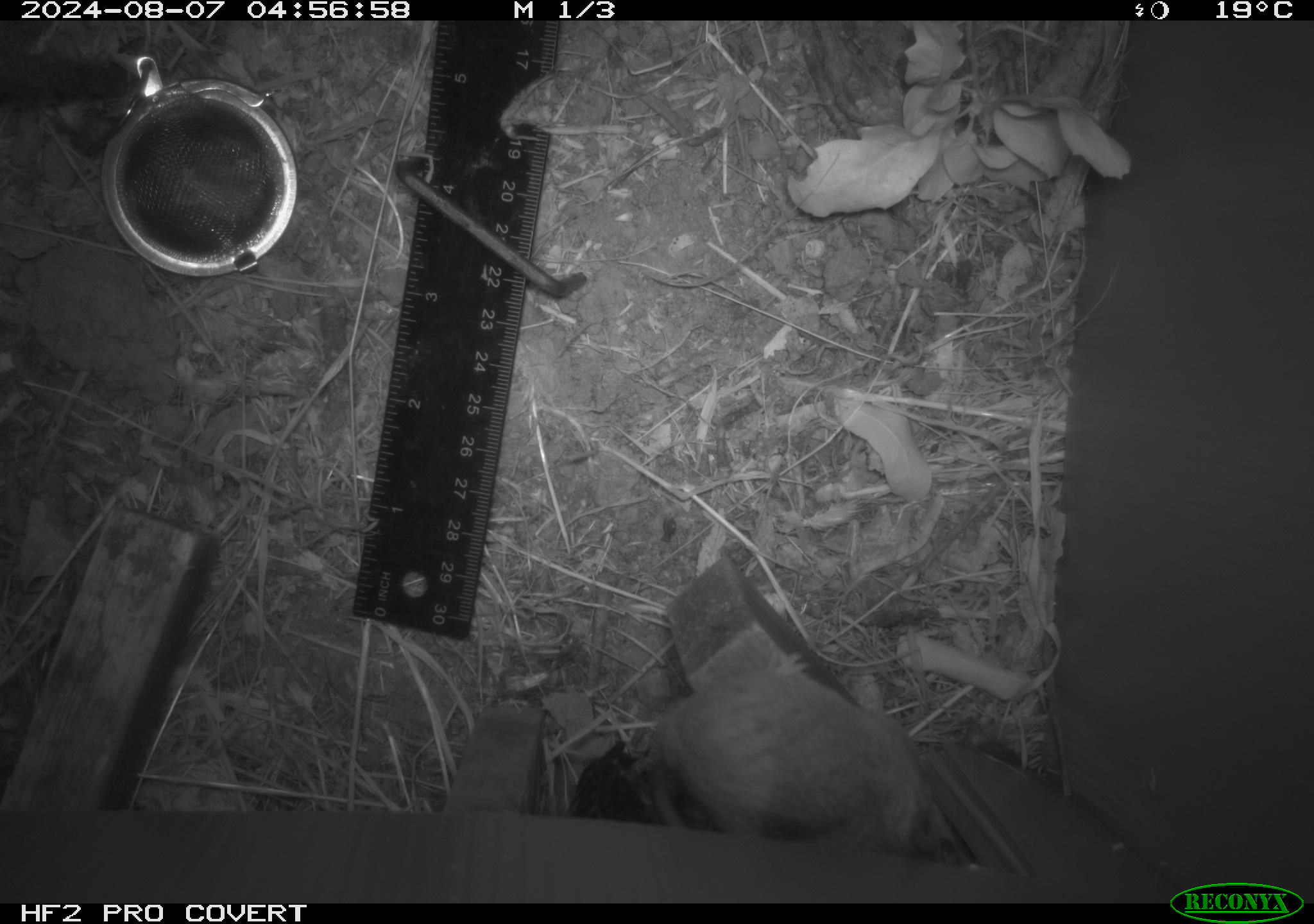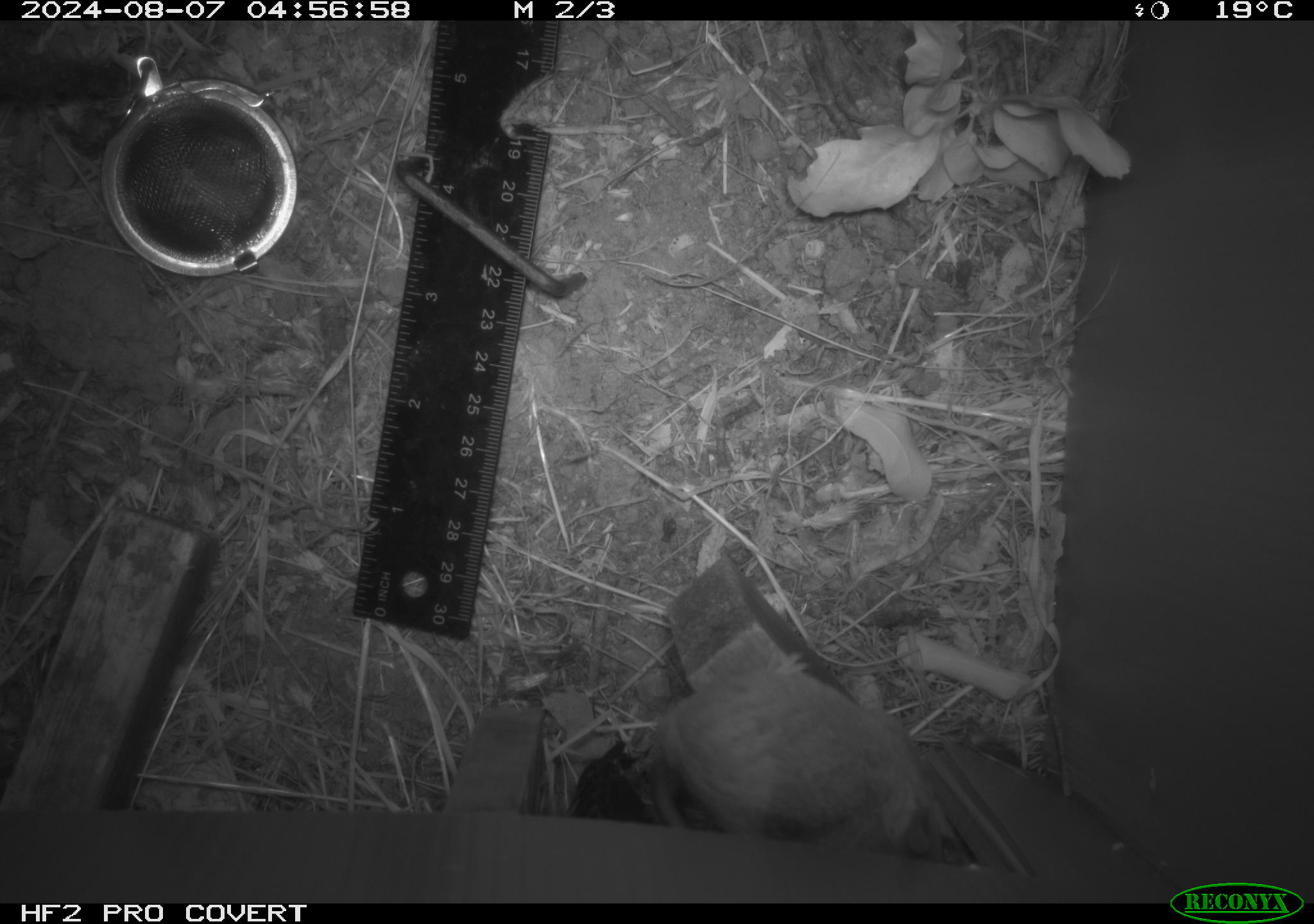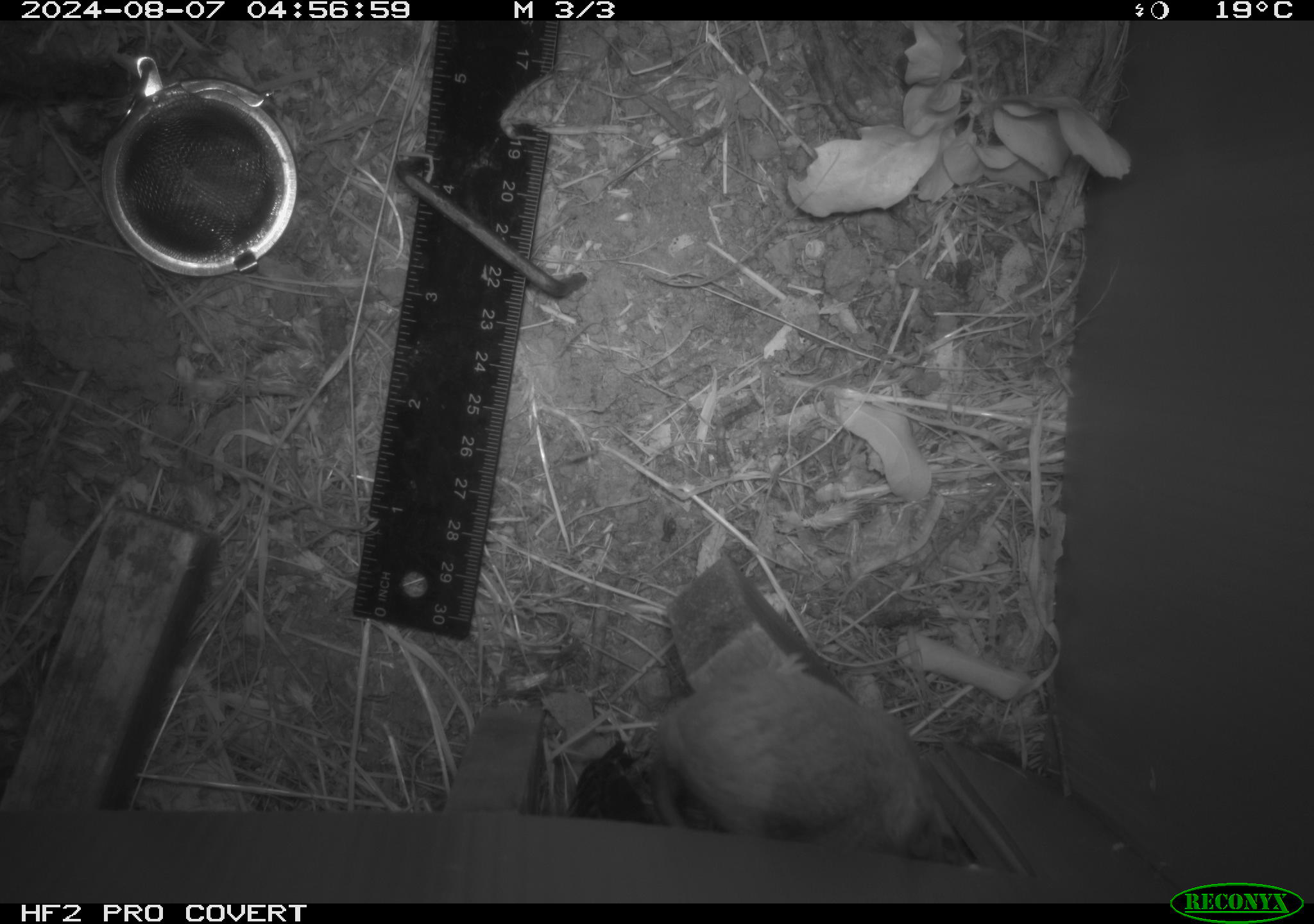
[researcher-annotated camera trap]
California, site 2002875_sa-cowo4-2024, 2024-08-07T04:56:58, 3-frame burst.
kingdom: Animalia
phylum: Chordata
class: Mammalia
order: Rodentia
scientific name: Rodentia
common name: rodent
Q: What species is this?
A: Rodent (Rodentia).